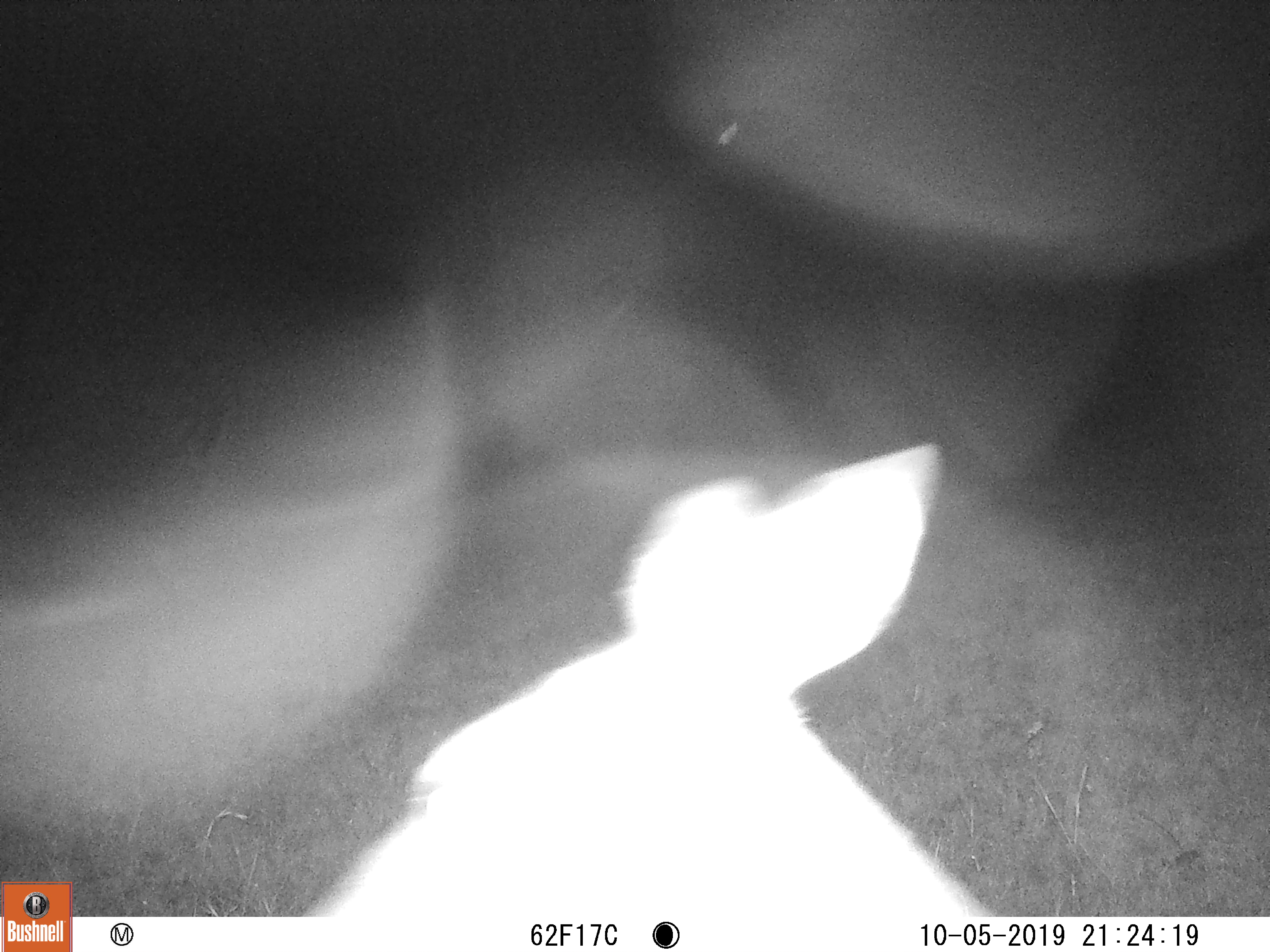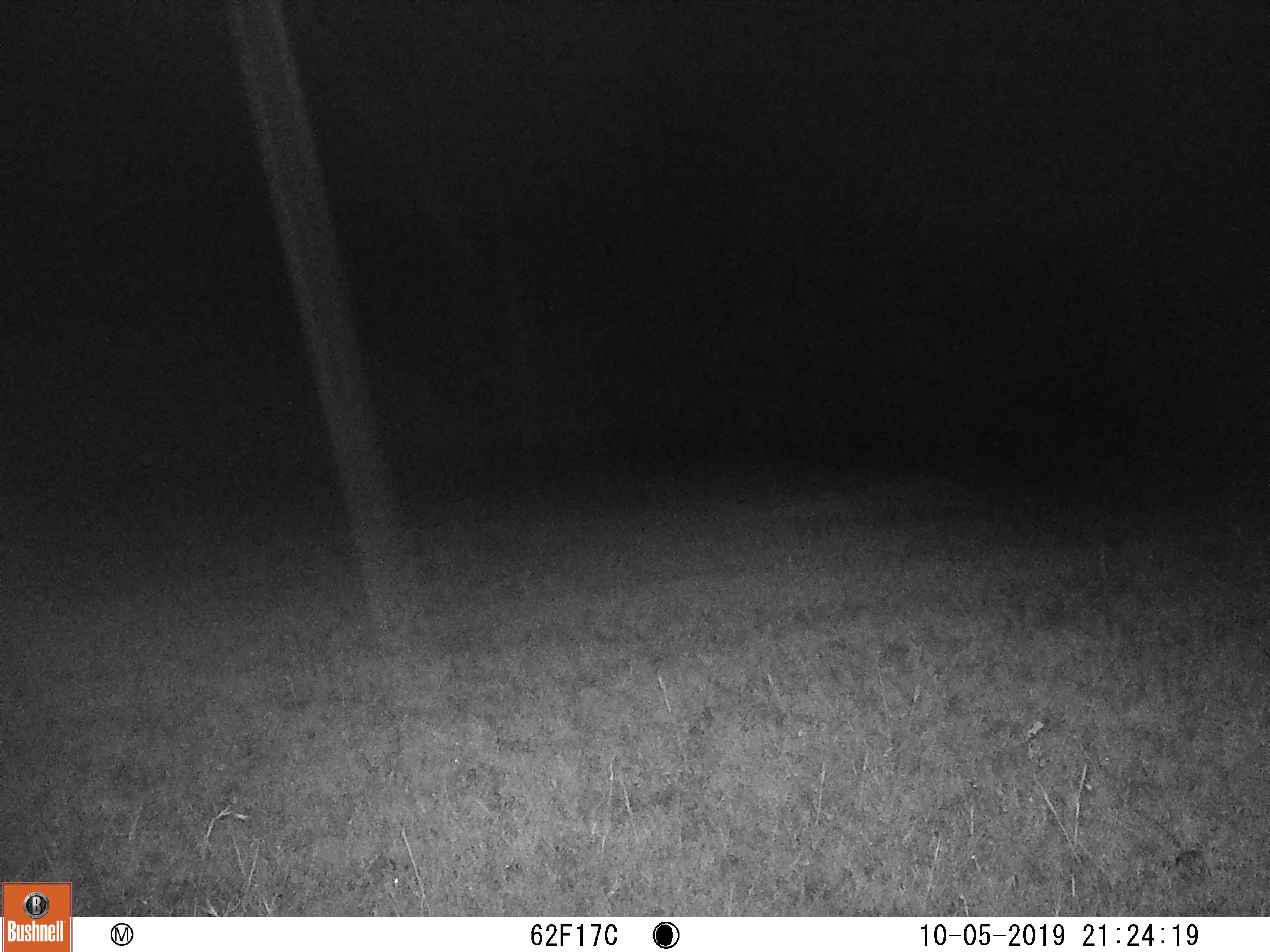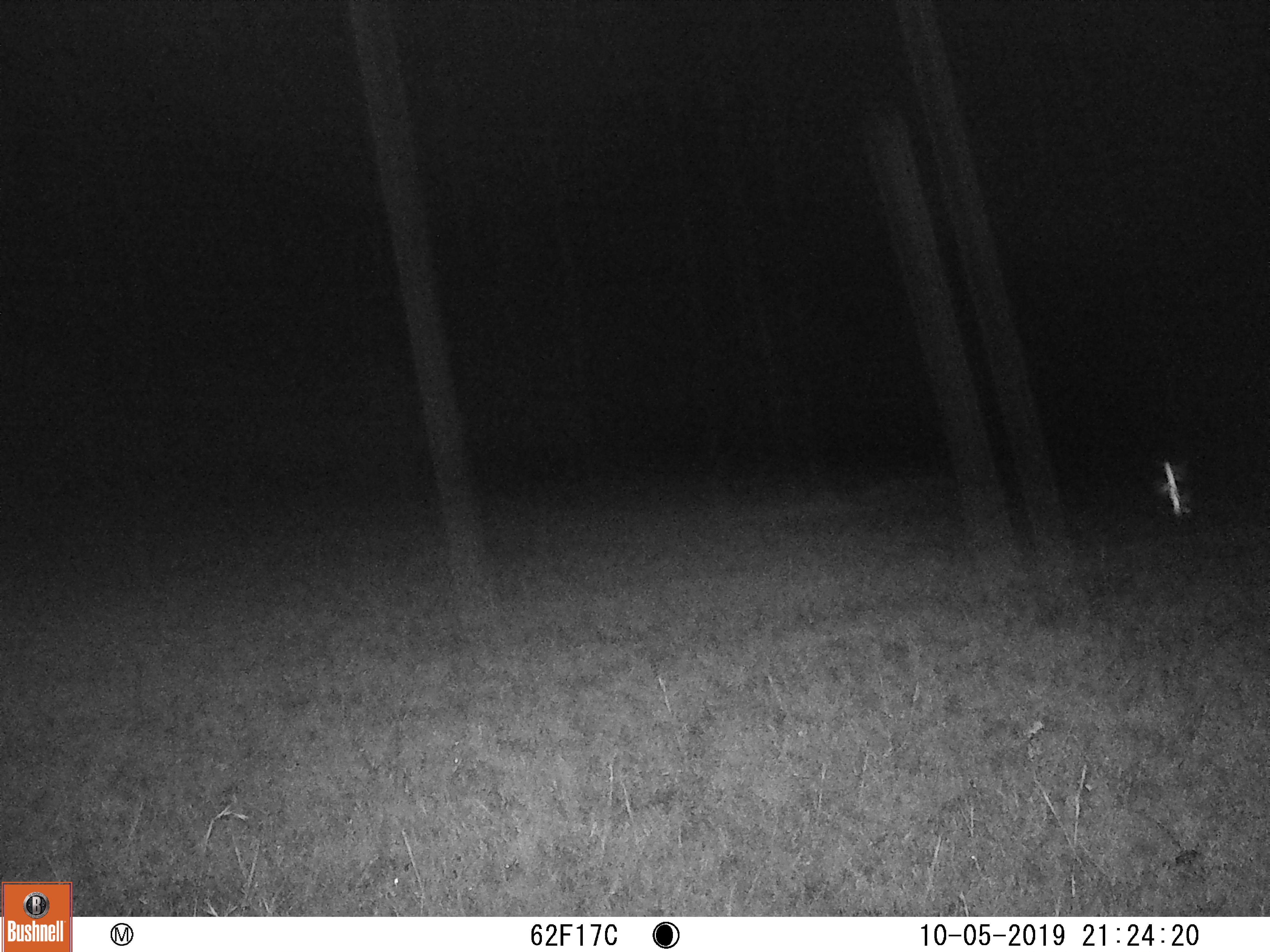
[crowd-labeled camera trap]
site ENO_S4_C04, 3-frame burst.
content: unidentified animal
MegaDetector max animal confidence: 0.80